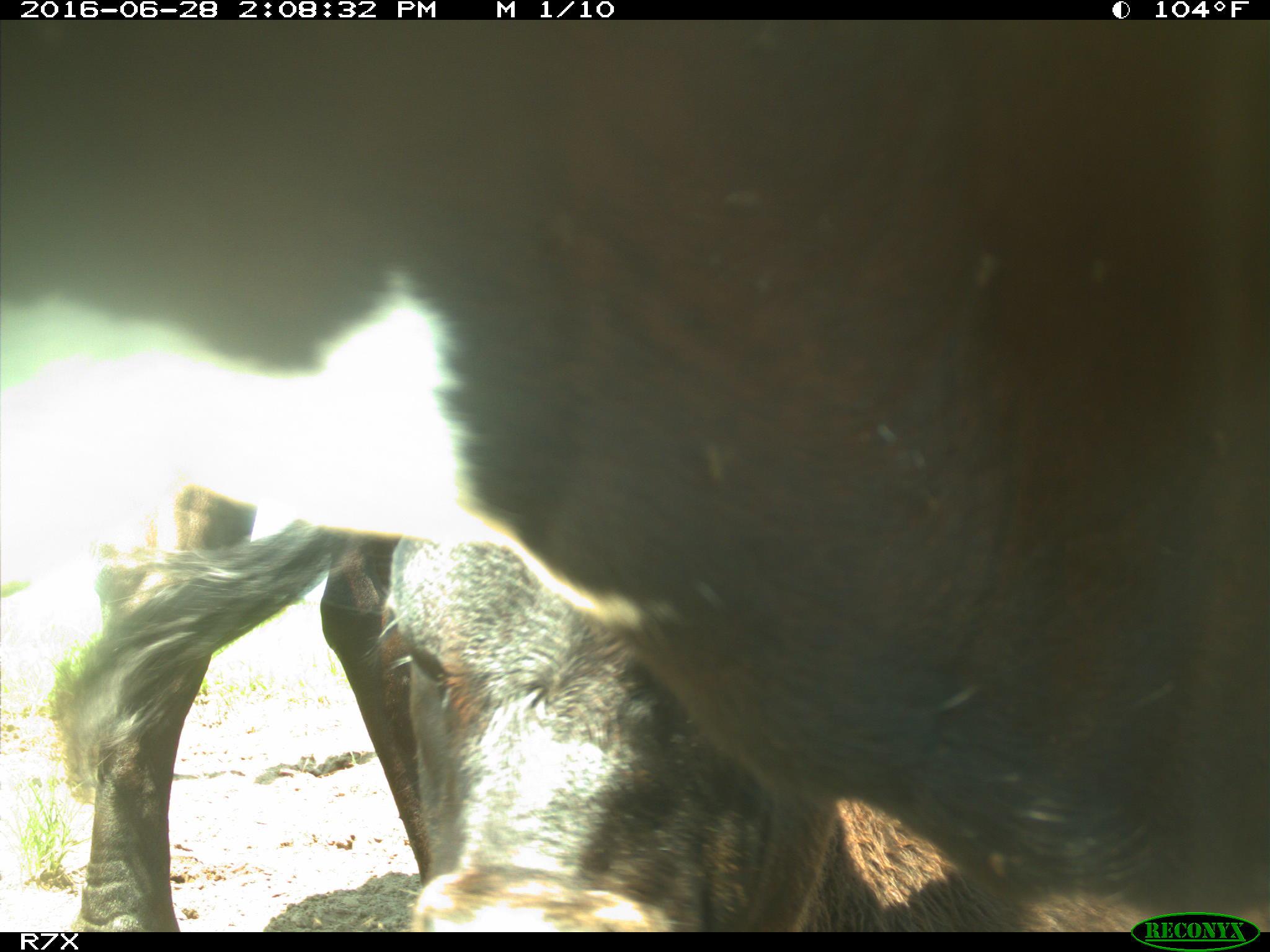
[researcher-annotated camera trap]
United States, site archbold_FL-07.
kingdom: Animalia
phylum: Chordata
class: Mammalia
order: Artiodactyla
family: Bovidae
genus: Bos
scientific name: Bos taurus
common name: domestic cow